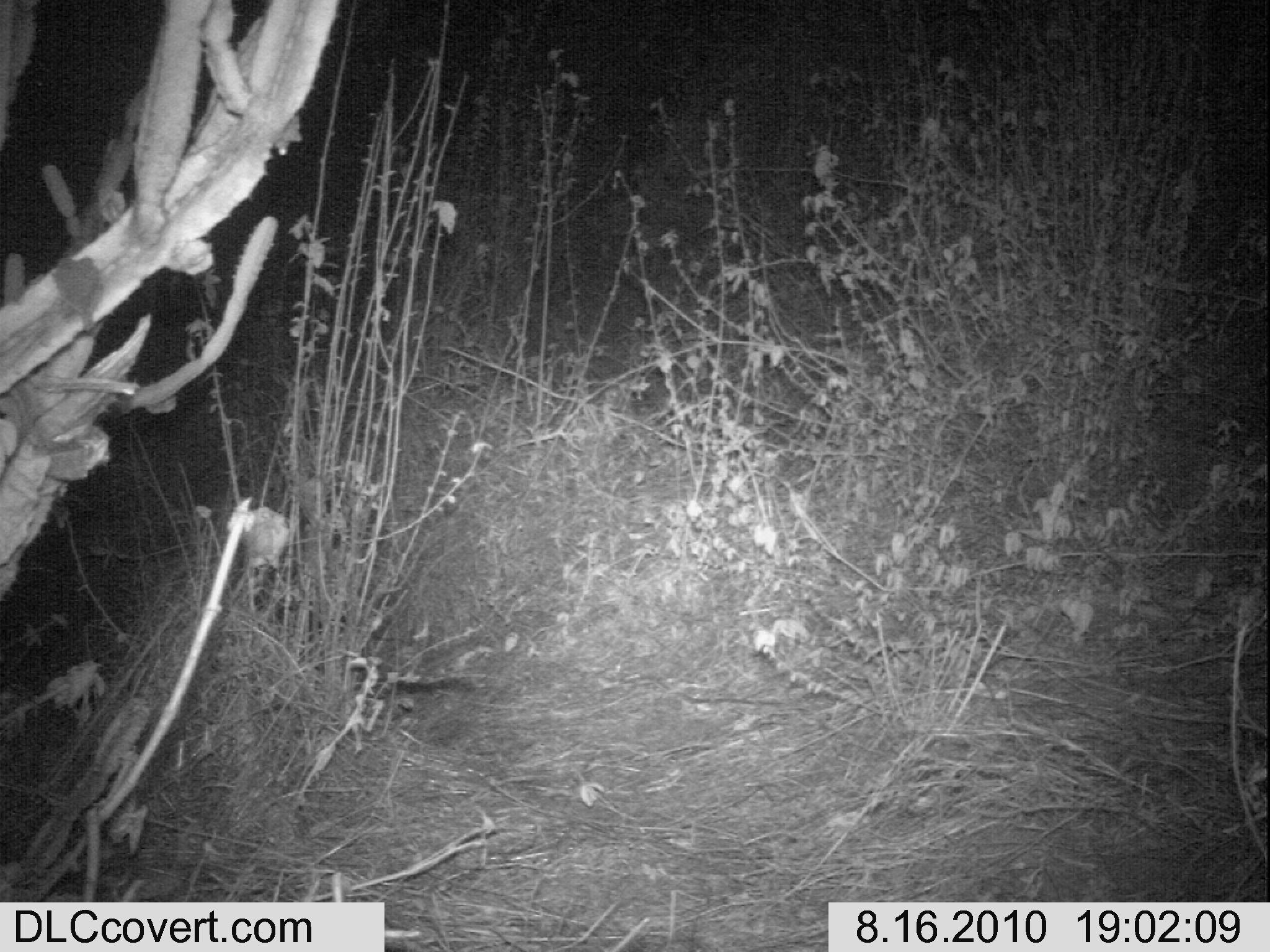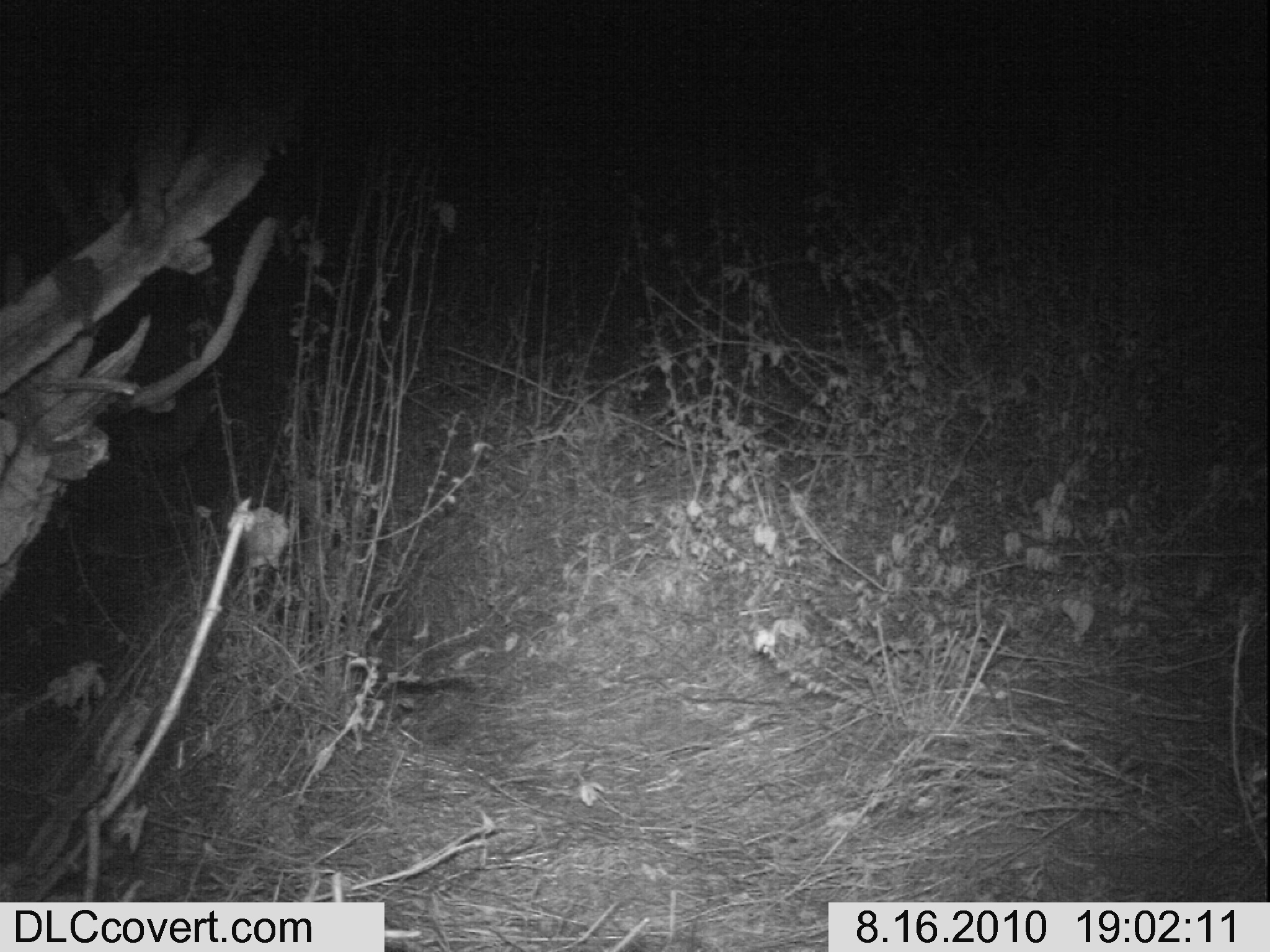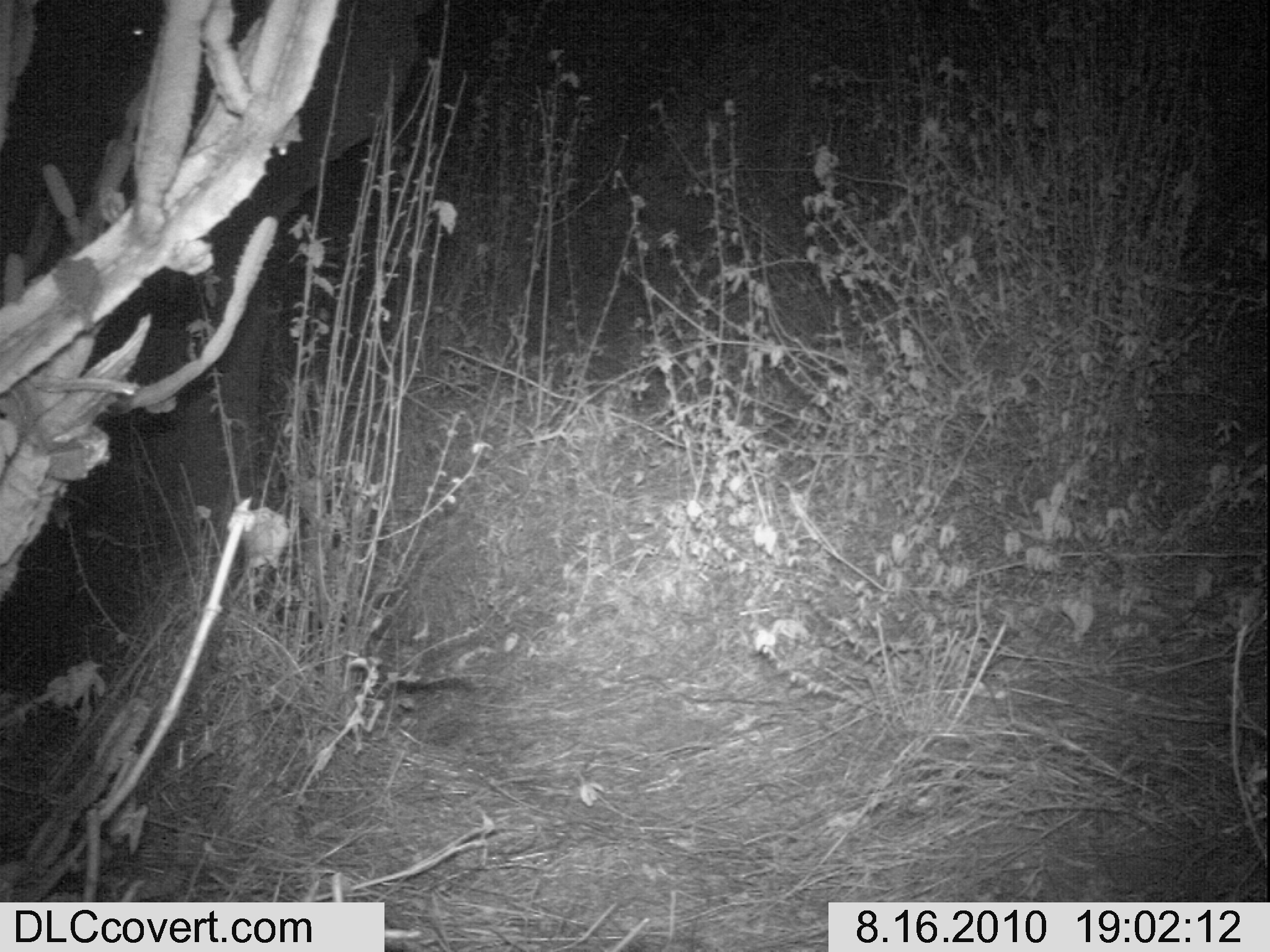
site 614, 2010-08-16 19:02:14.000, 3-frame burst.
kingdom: Animalia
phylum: Chordata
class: Mammalia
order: Proboscidea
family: Elephantidae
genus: Loxodonta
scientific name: Loxodonta africana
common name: african bush elephant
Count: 1.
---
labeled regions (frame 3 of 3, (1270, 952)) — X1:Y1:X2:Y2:
loxodonta africana: 0:0:425:550